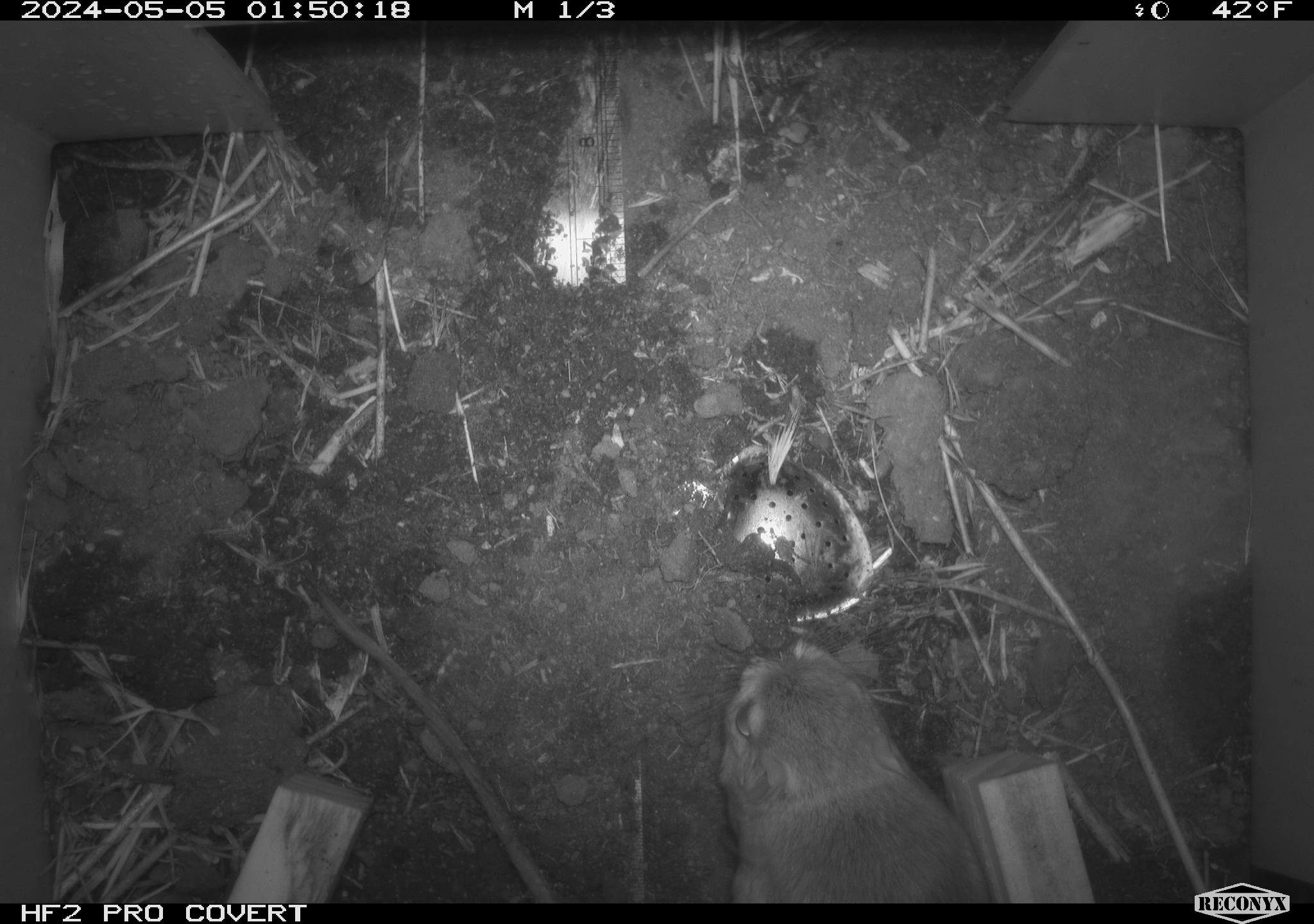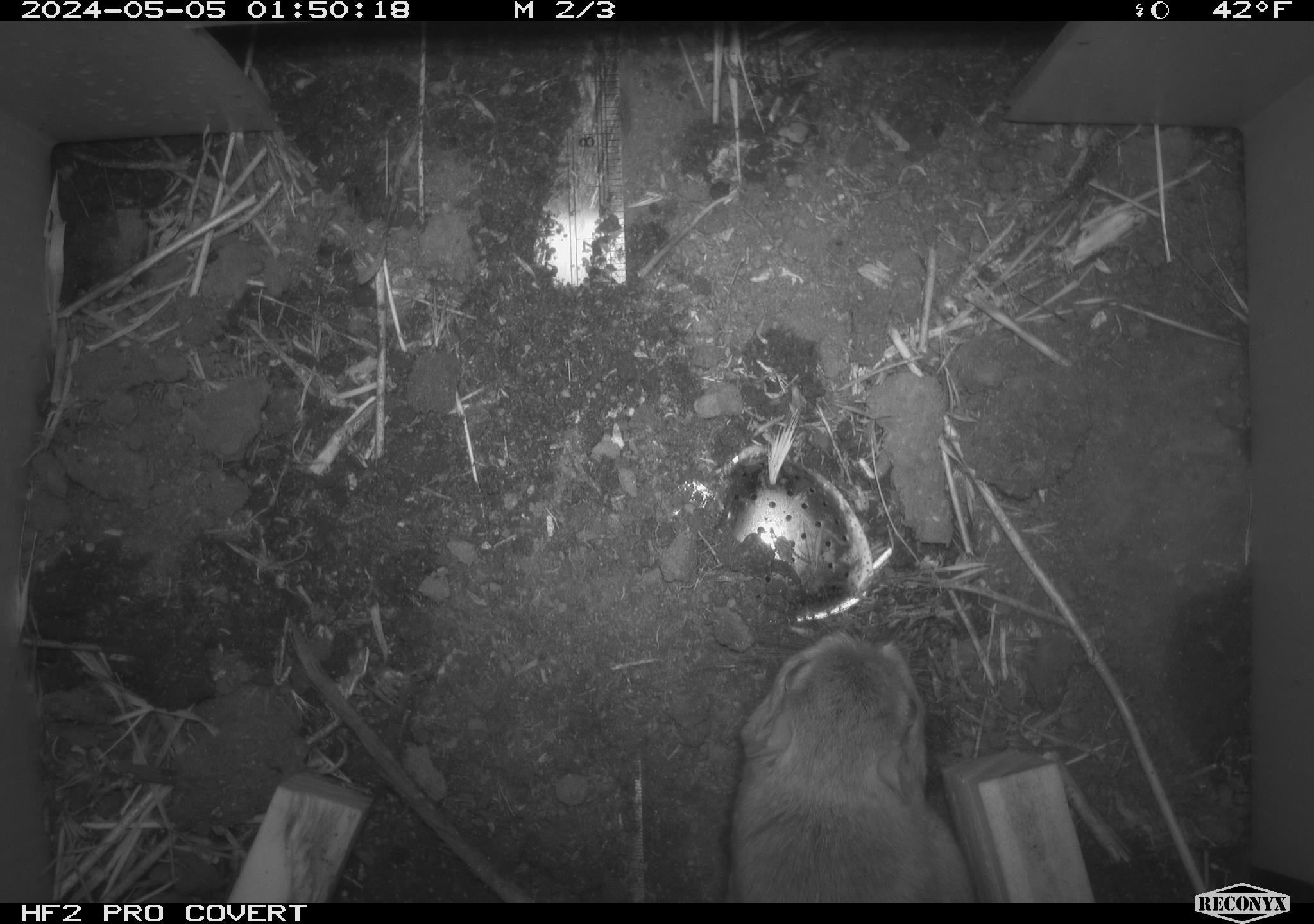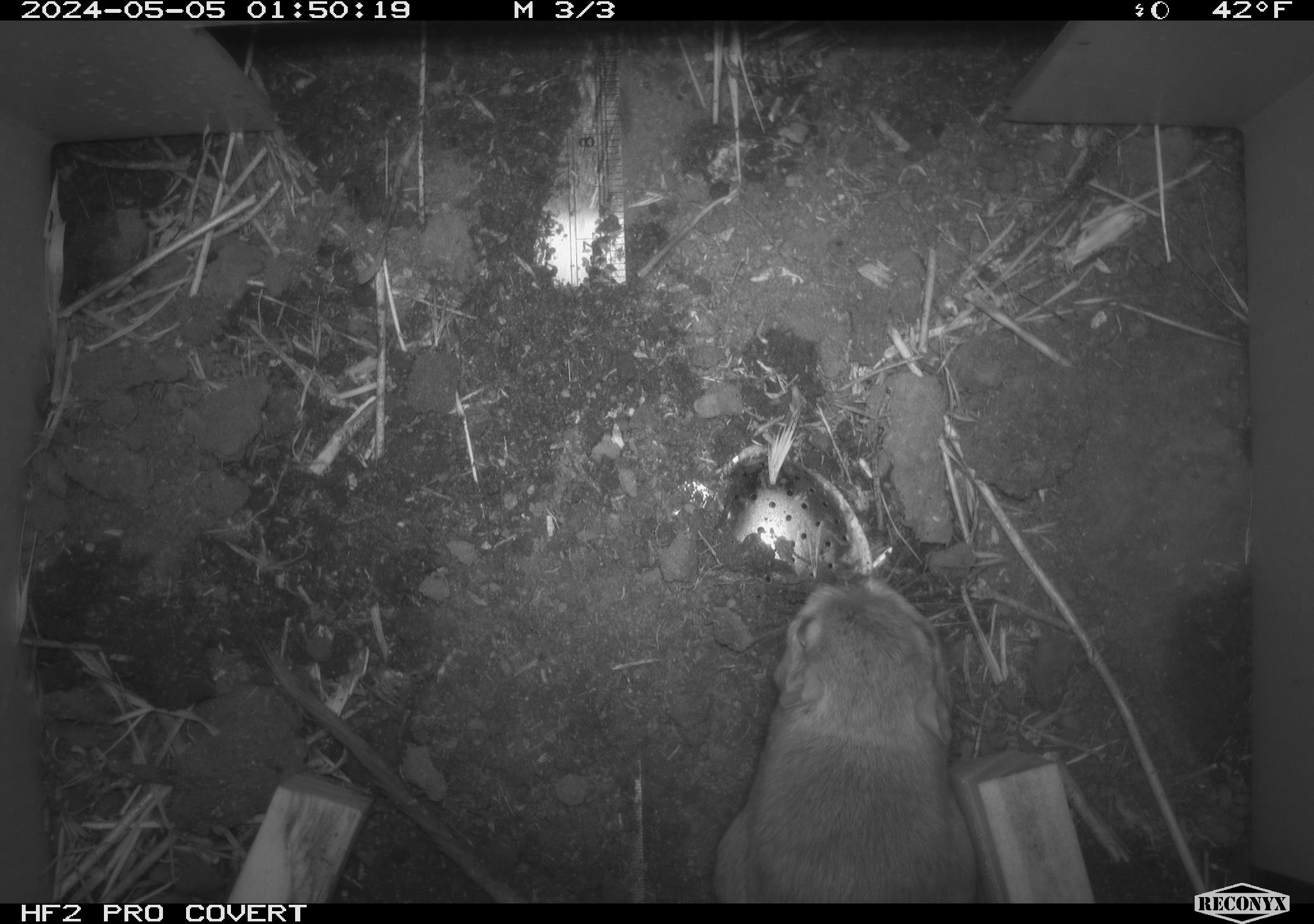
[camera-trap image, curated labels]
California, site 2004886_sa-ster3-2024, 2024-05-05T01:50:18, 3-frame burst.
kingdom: Animalia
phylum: Chordata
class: Mammalia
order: Rodentia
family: Heteromyidae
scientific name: Heteromyidae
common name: kangaroo rats and pocket mice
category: heteromyidae family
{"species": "heteromyidae family (kangaroo rats and pocket mice) (Heteromyidae)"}